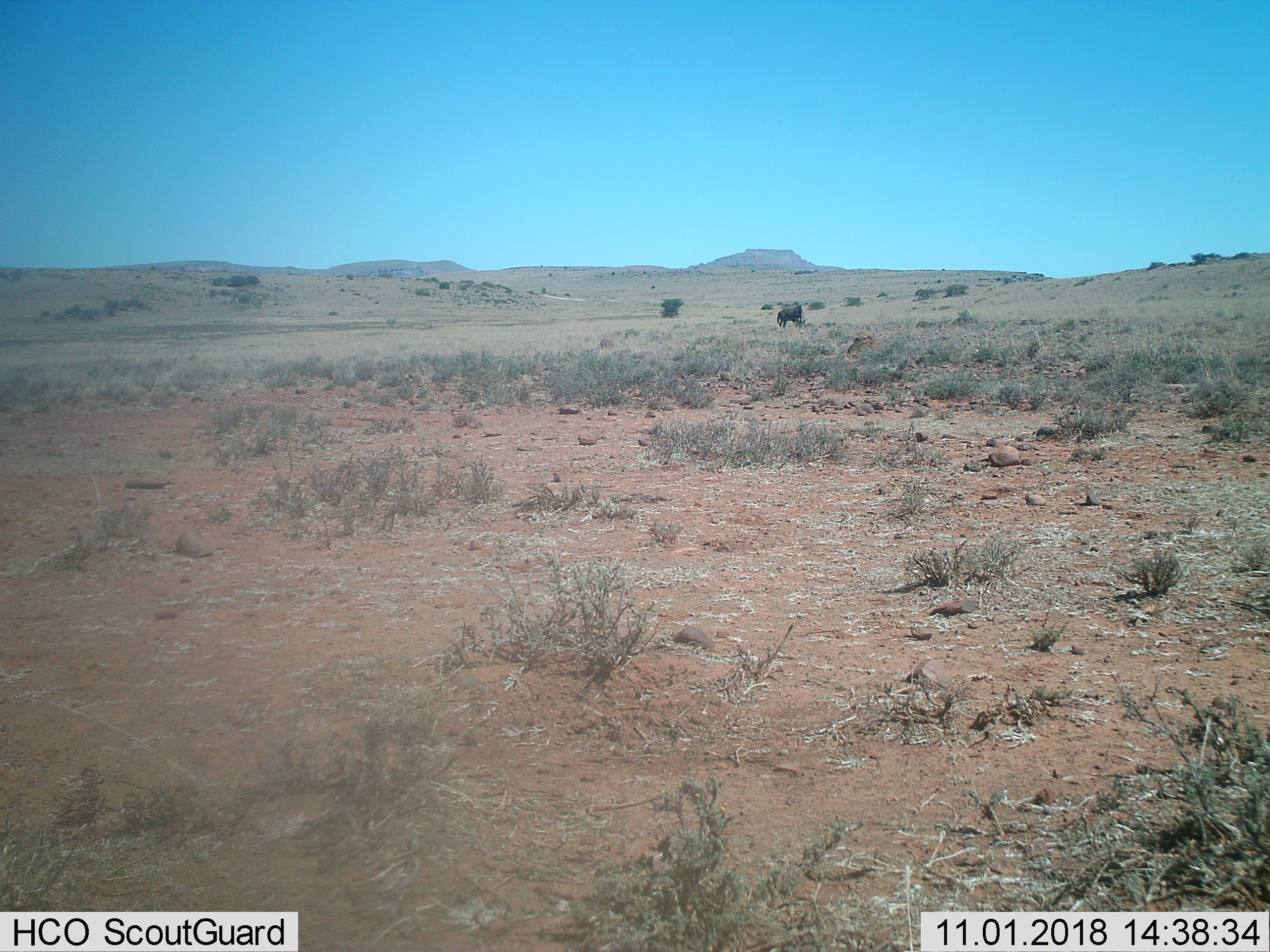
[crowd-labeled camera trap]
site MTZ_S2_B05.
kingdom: Animalia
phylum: Chordata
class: Mammalia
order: Artiodactyla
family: Bovidae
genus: Connochaetes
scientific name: Connochaetes gnou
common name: black wildebeest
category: wildebeestblack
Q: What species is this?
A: Wildebeestblack (black wildebeest) (Connochaetes gnou).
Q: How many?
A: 1.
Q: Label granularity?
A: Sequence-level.